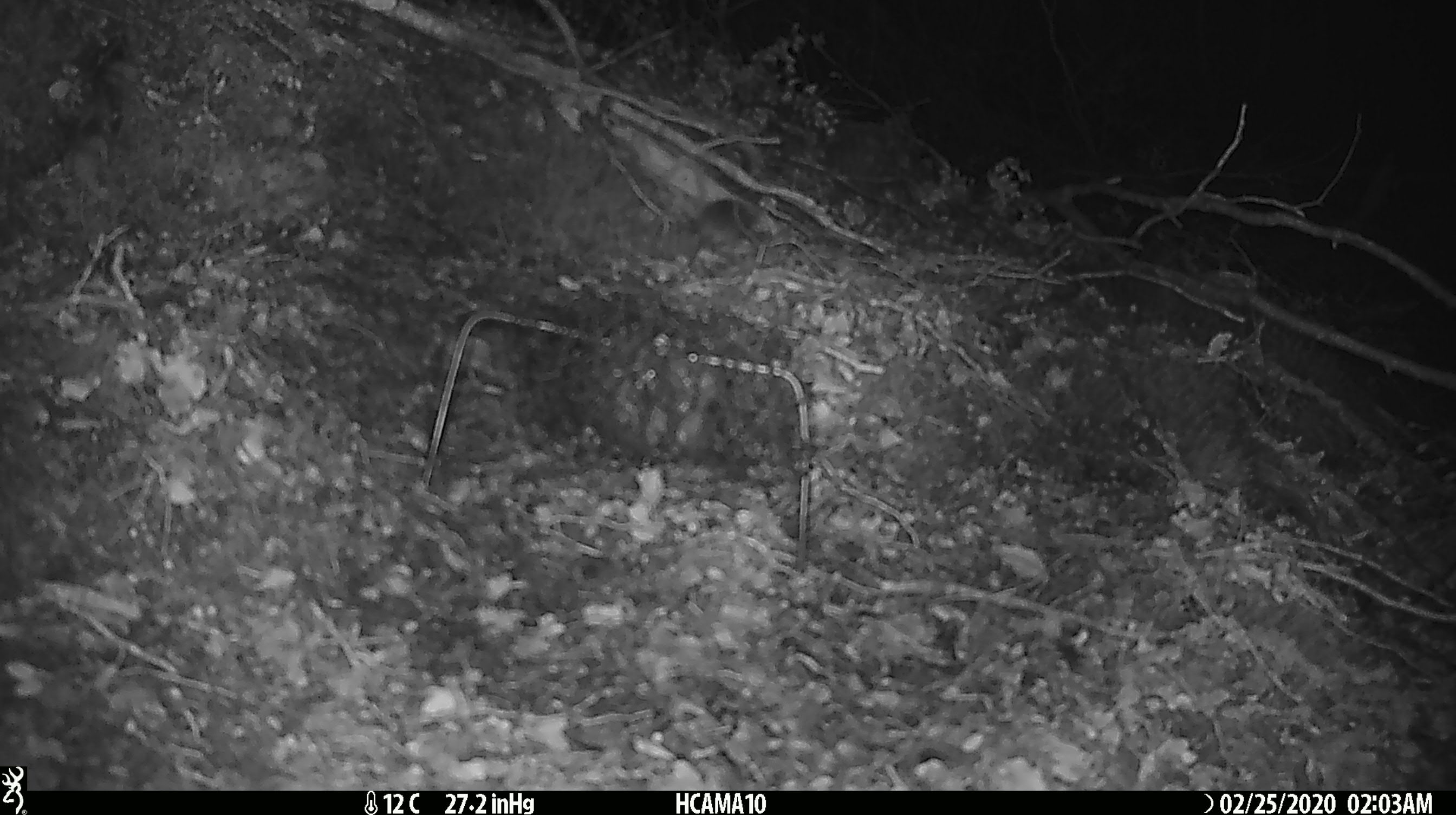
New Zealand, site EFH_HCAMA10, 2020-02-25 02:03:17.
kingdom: Animalia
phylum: Chordata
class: Mammalia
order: Rodentia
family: Muridae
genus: Mus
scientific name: Mus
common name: mouse